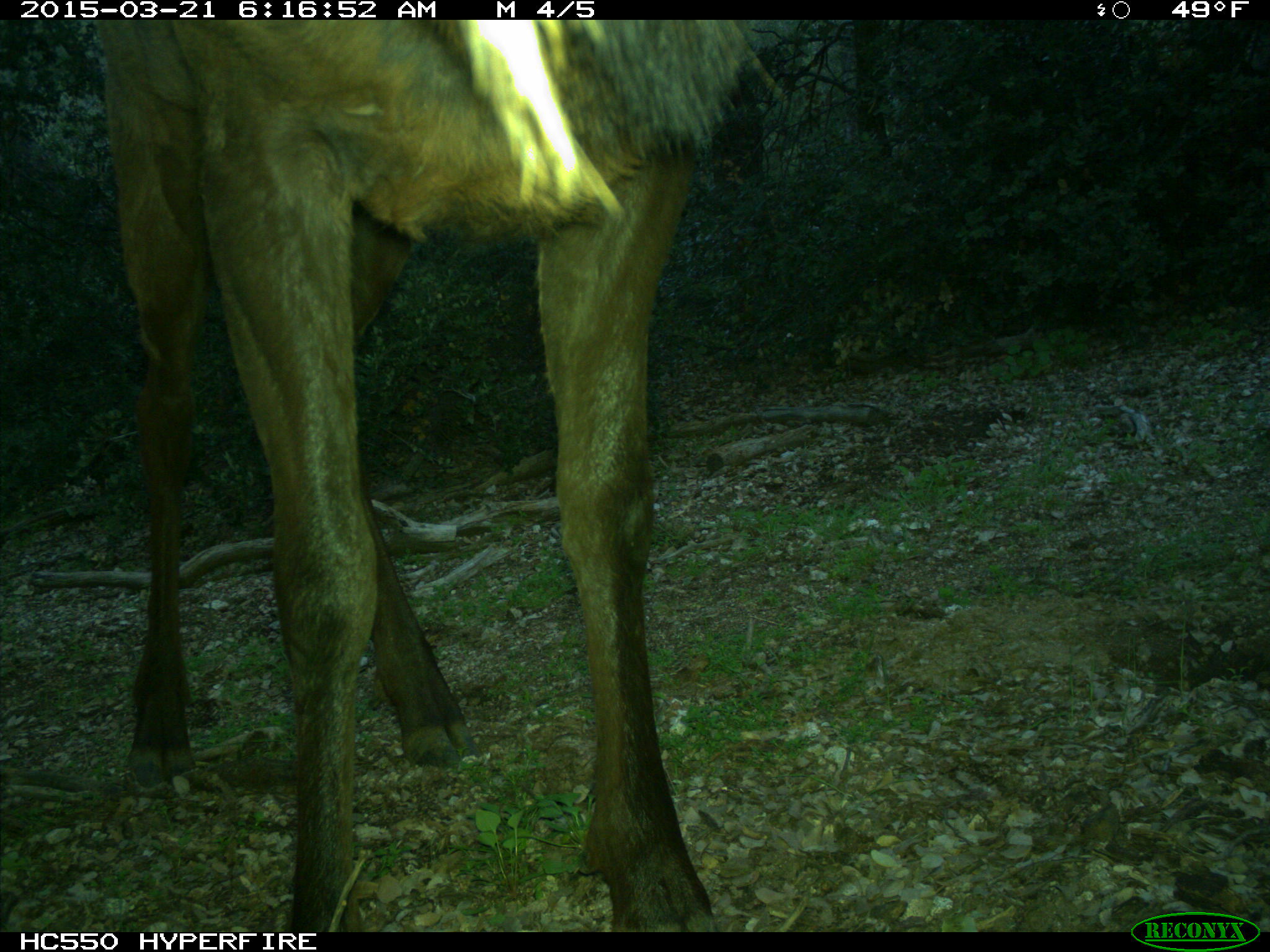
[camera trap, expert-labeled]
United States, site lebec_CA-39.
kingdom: Animalia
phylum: Chordata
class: Mammalia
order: Artiodactyla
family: Cervidae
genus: Cervus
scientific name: Cervus canadensis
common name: elk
Cervus canadensis (elk).